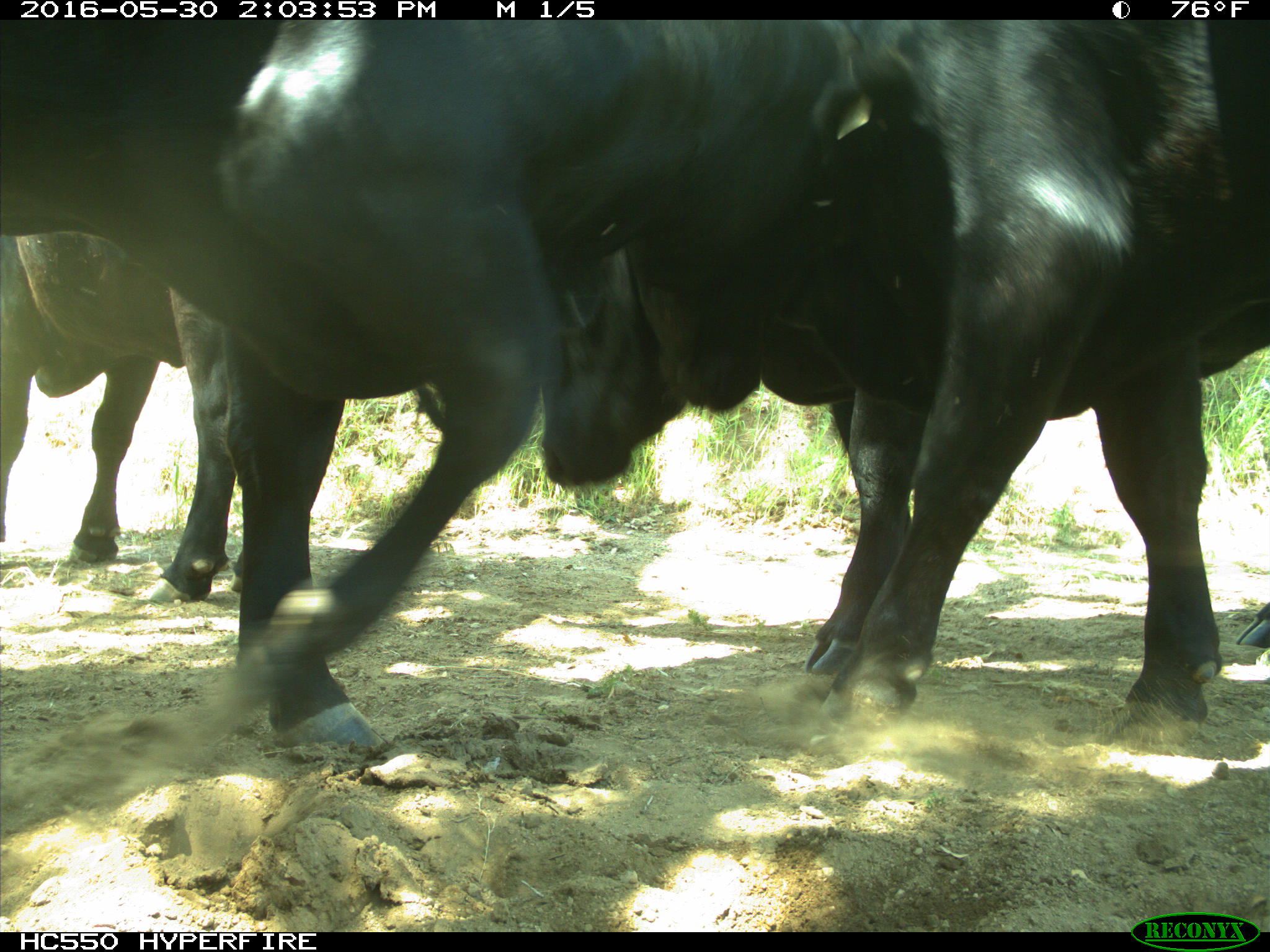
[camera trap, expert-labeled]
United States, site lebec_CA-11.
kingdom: Animalia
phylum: Chordata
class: Mammalia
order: Artiodactyla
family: Bovidae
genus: Bos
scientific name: Bos taurus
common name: domestic cow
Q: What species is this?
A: Bos taurus (domestic cow).